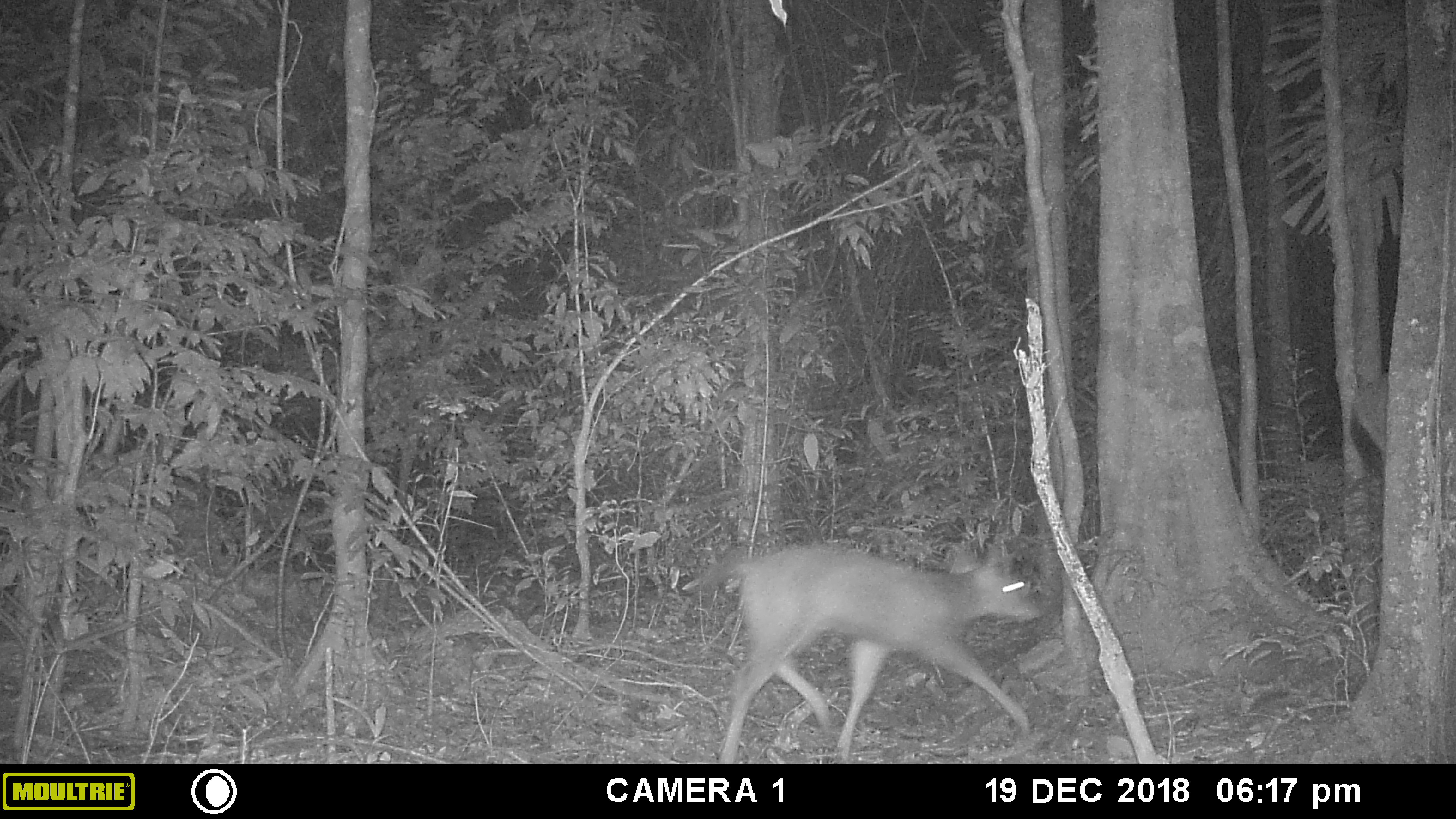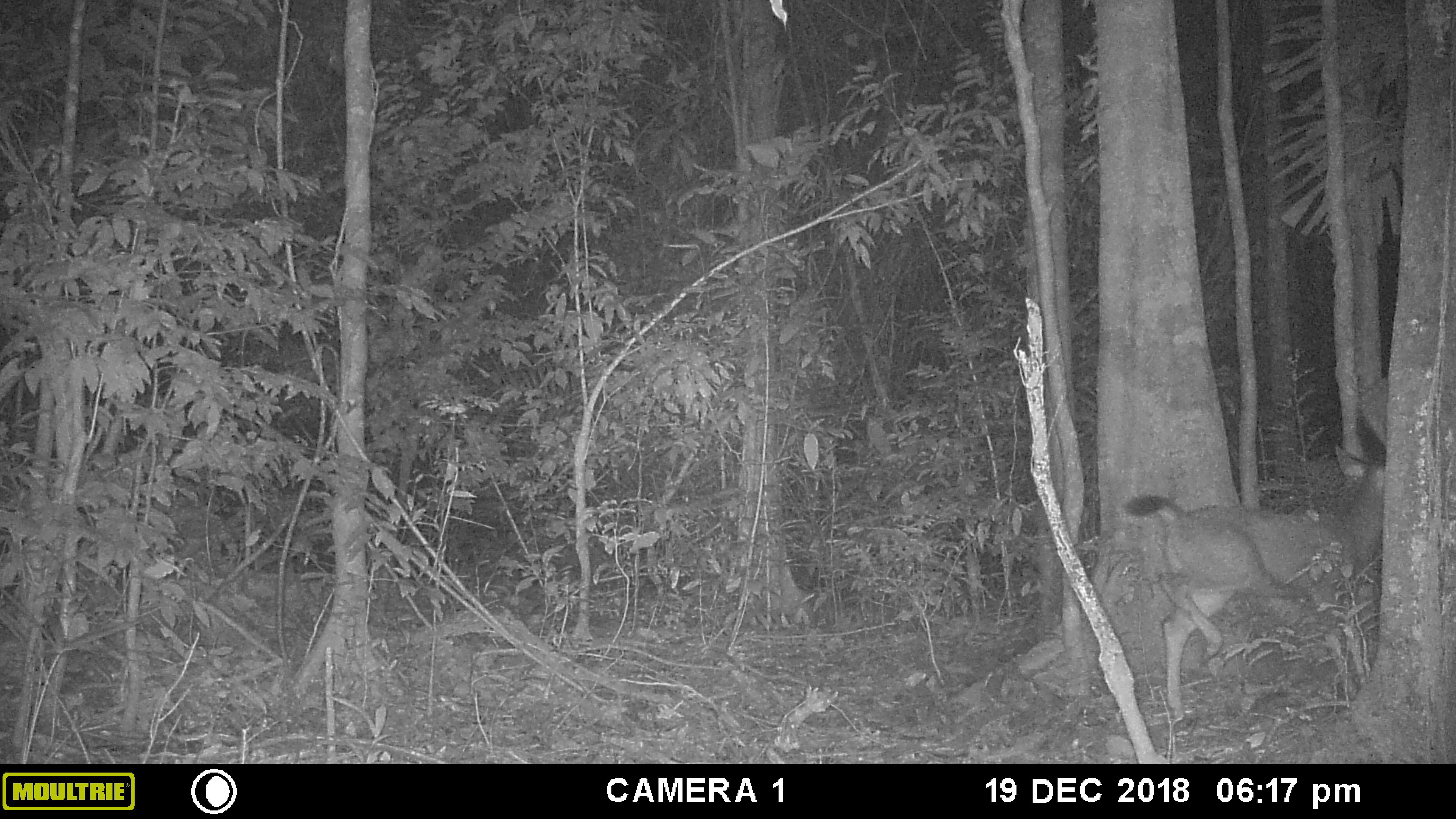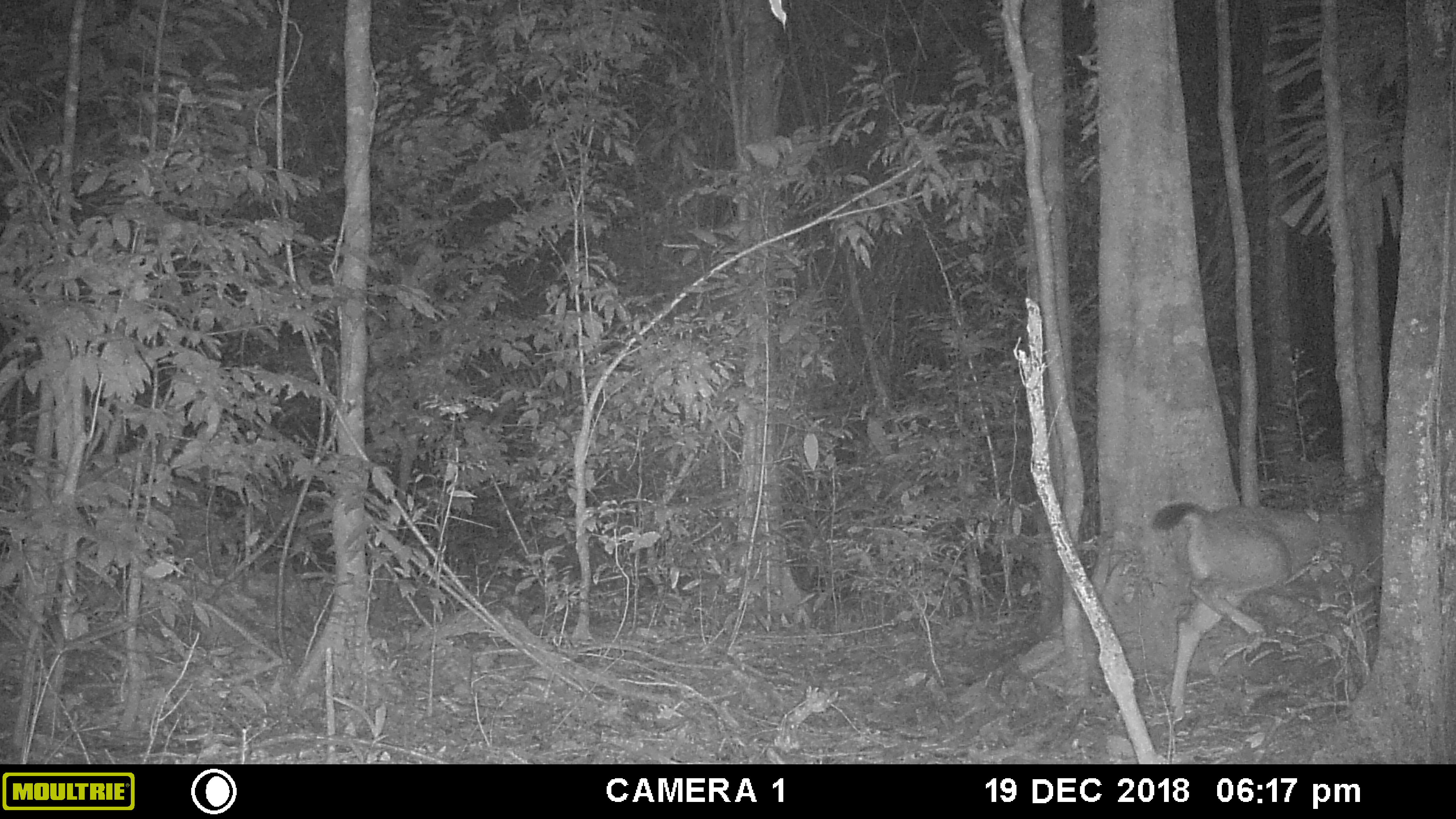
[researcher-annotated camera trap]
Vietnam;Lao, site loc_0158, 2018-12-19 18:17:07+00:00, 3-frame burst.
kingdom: Animalia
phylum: Chordata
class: Mammalia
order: Artiodactyla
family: Cervidae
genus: Rusa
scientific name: Rusa unicolor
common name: sambar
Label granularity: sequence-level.